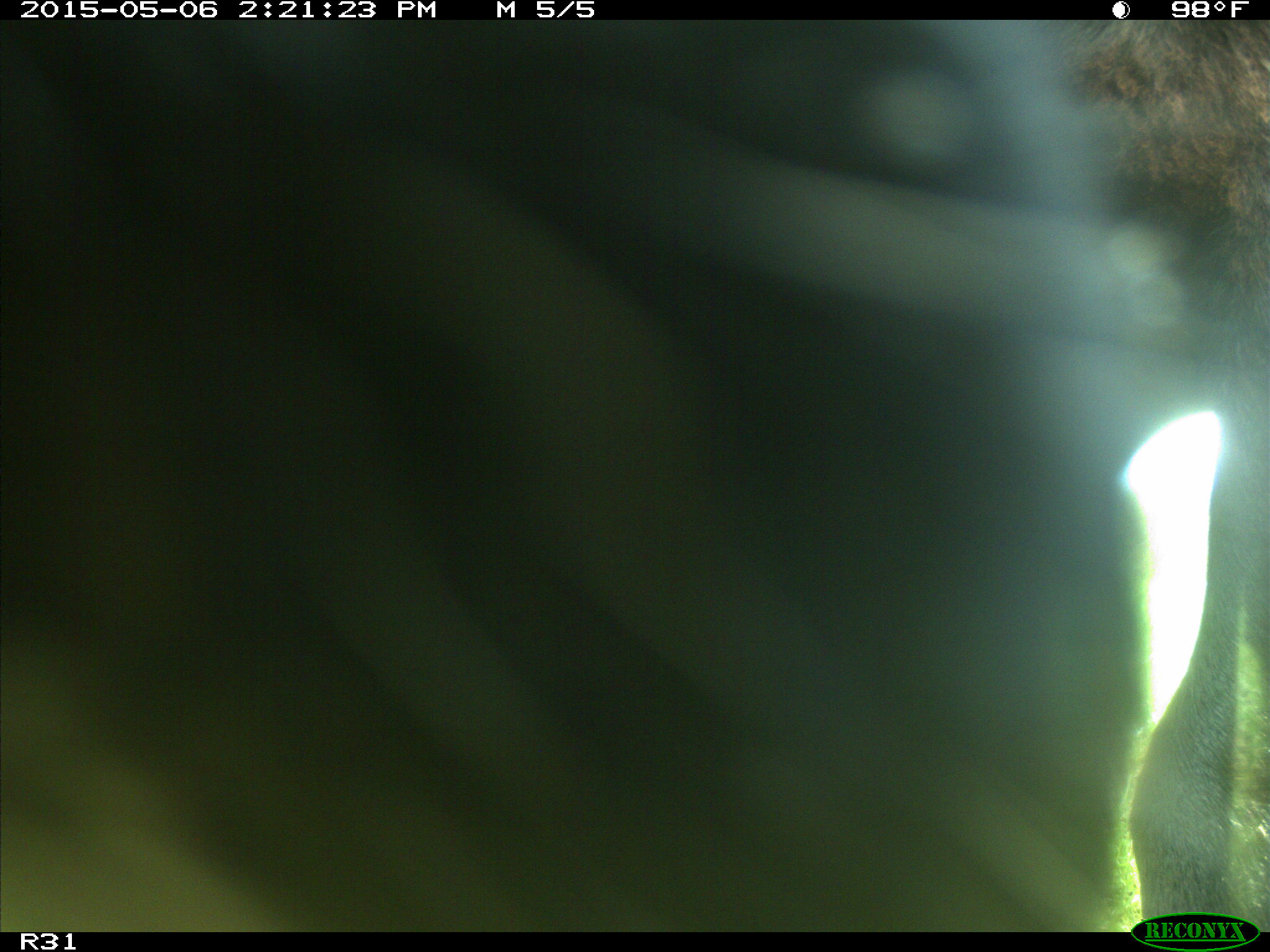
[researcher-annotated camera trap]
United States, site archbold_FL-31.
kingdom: Animalia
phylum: Chordata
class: Mammalia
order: Artiodactyla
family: Bovidae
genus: Bos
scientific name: Bos taurus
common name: domestic cow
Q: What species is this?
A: Bos taurus (domestic cow).